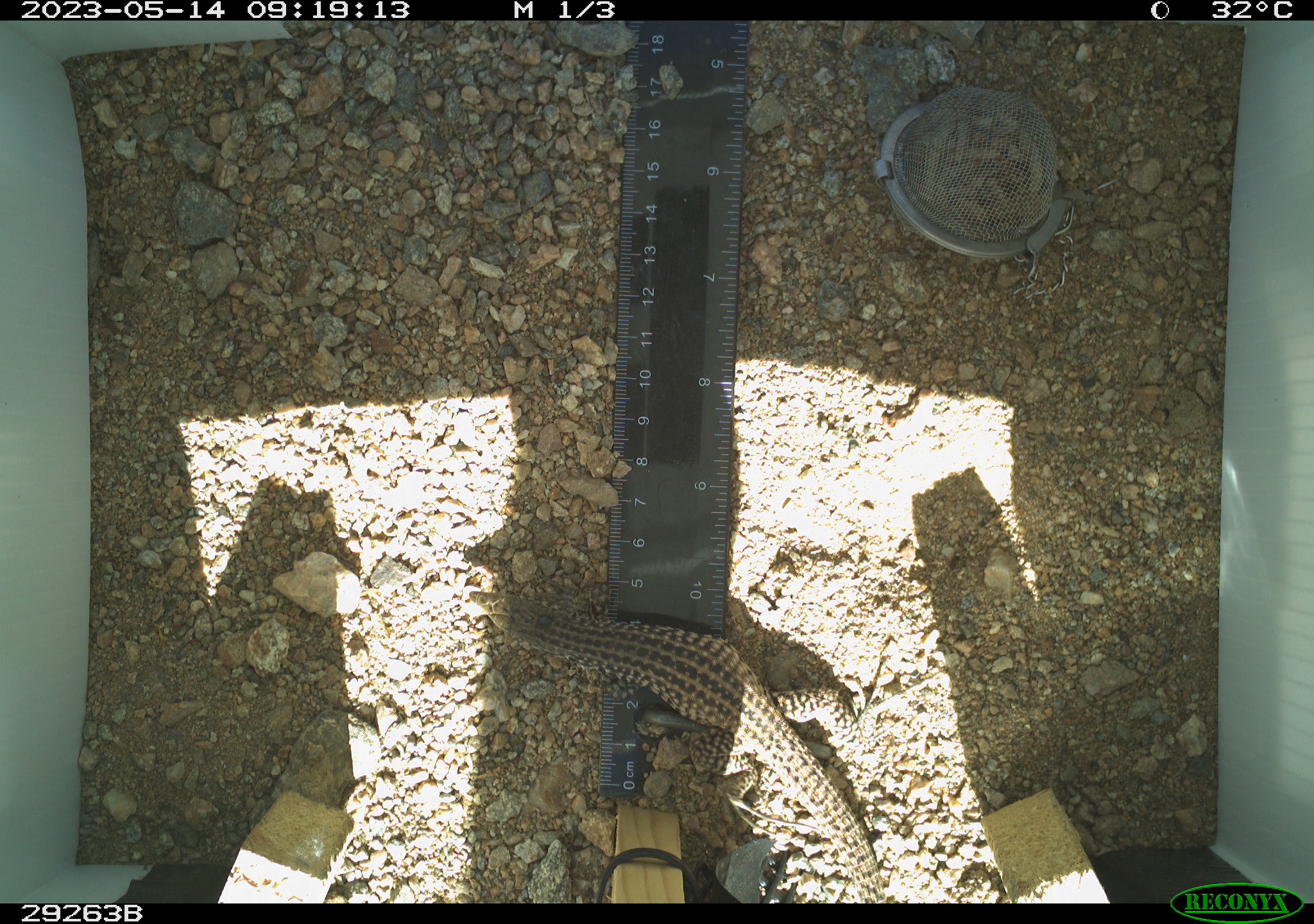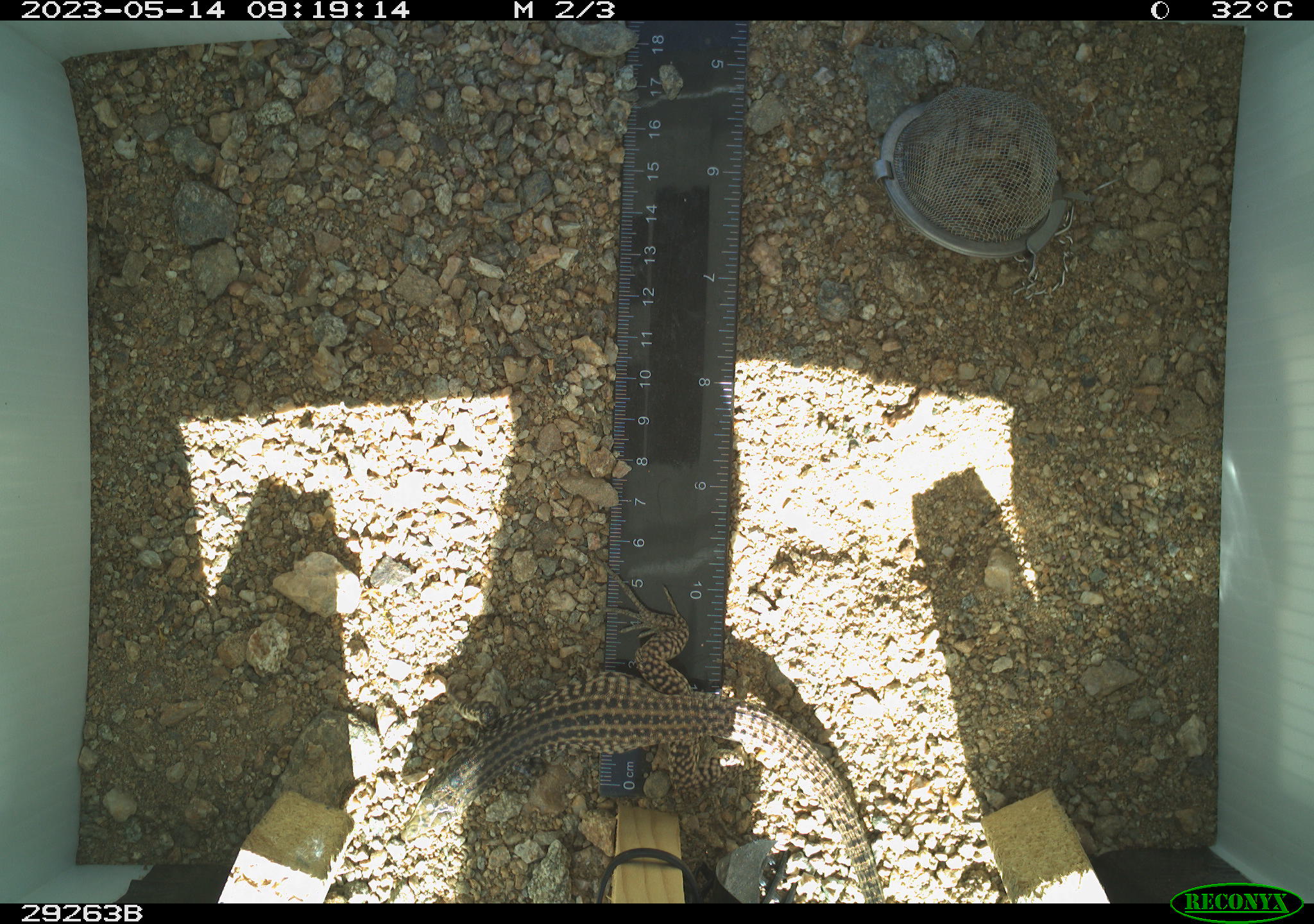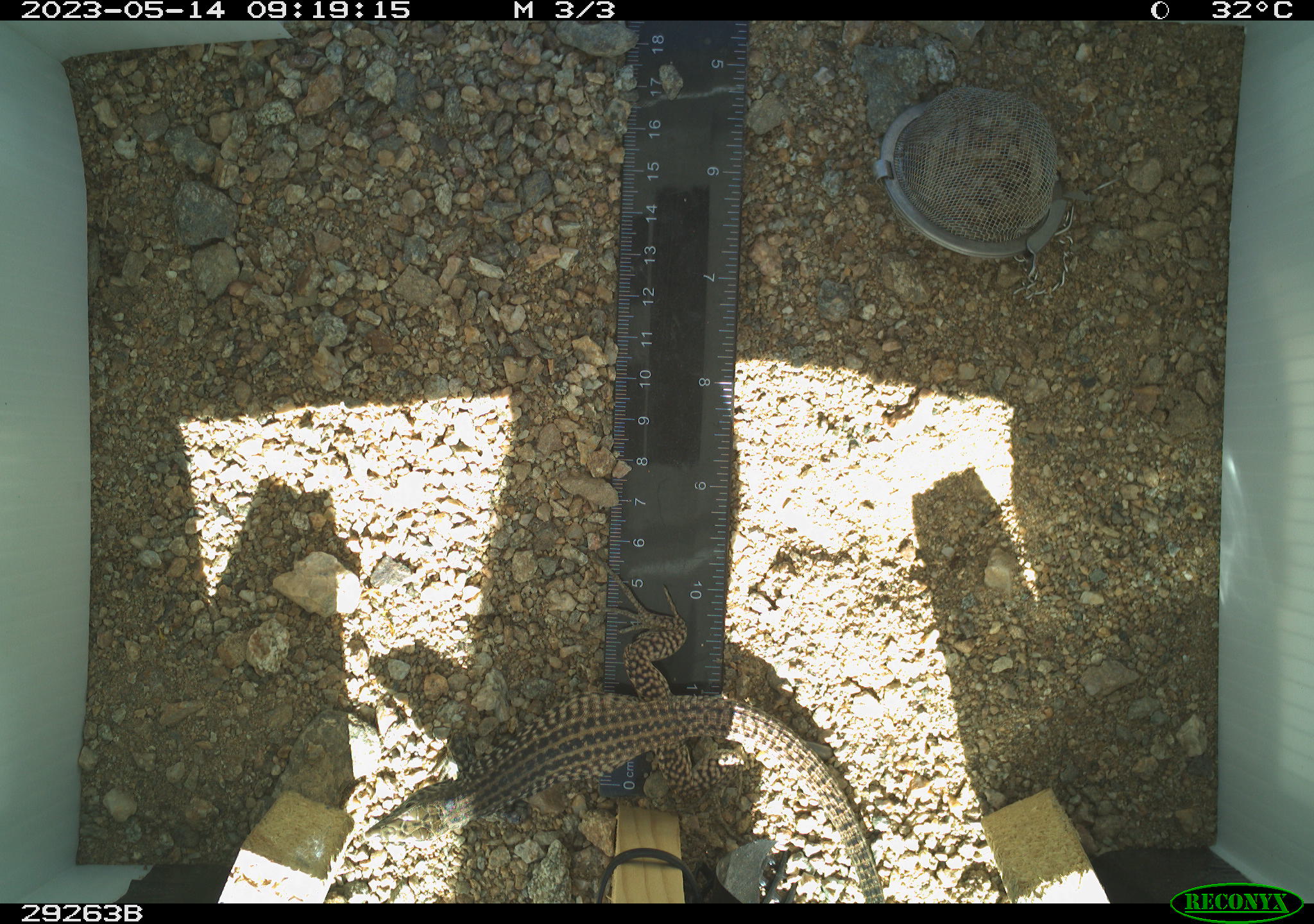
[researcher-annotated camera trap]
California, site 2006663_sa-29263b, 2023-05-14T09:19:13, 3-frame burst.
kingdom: Animalia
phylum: Chordata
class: Reptilia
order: Squamata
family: Teiidae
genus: Aspidoscelis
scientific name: Aspidoscelis tigris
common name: western whiptail